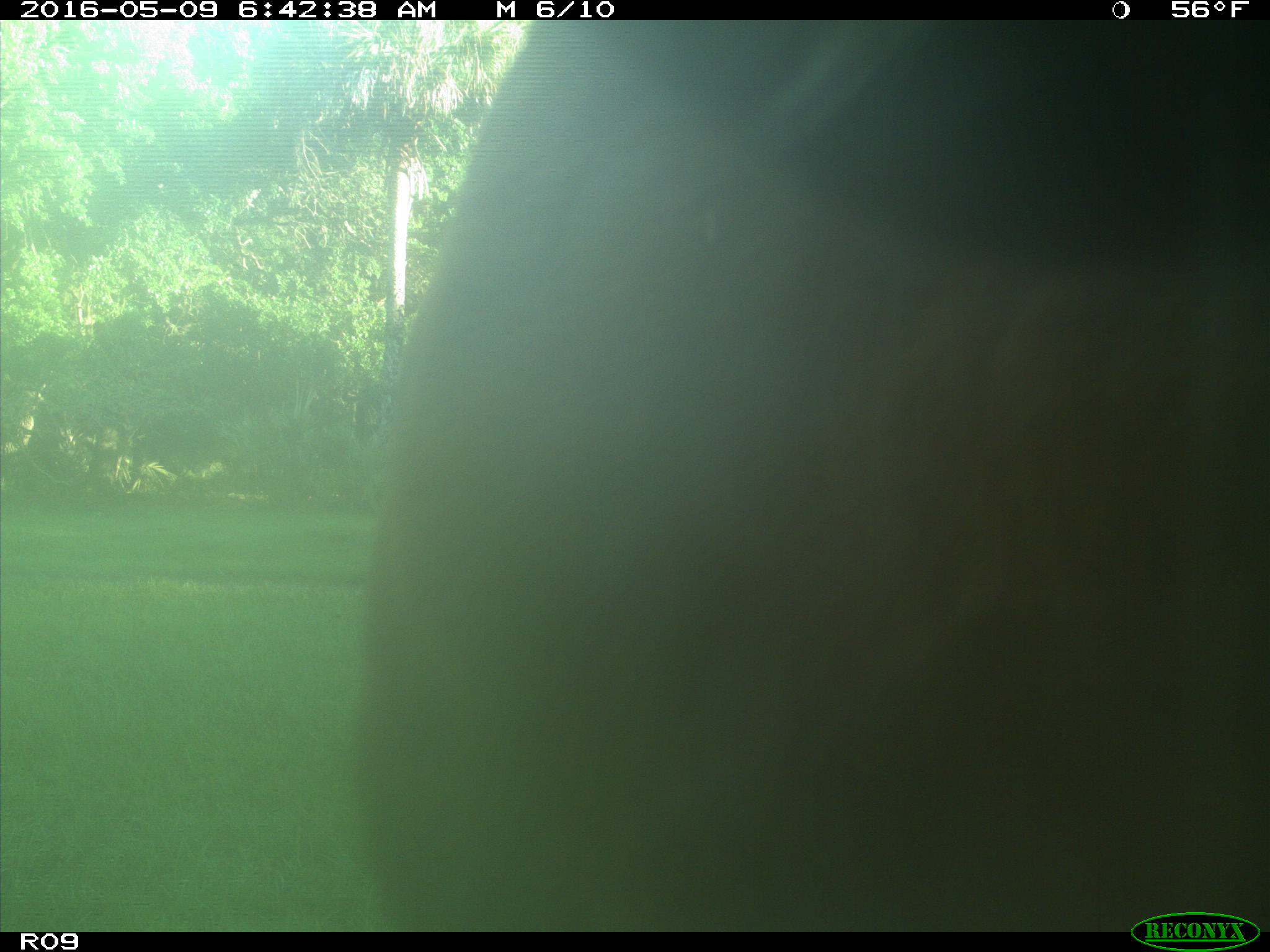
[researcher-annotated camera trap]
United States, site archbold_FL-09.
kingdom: Animalia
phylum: Chordata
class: Mammalia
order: Artiodactyla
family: Bovidae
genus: Bos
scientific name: Bos taurus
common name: domestic cow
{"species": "Bos taurus (domestic cow)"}